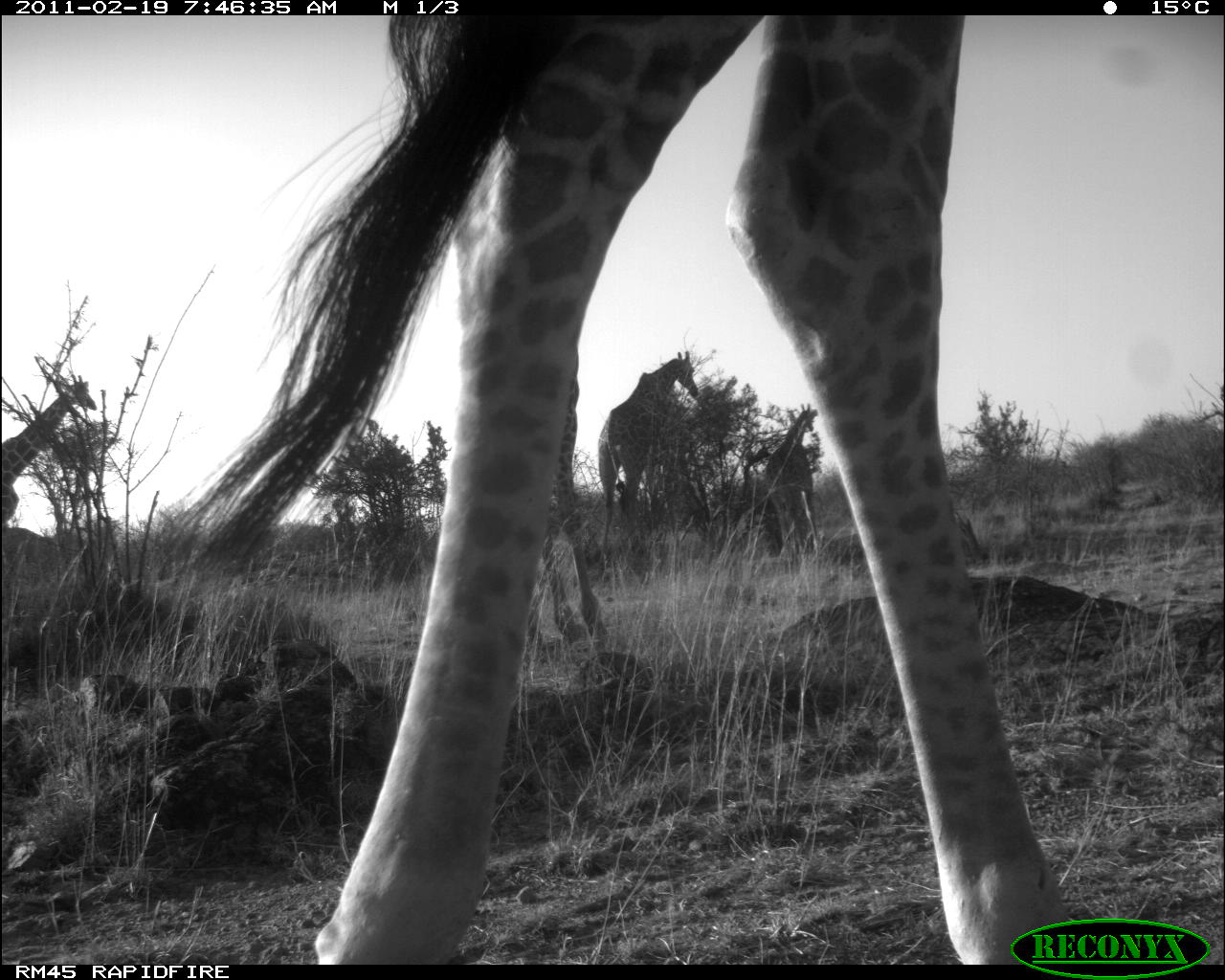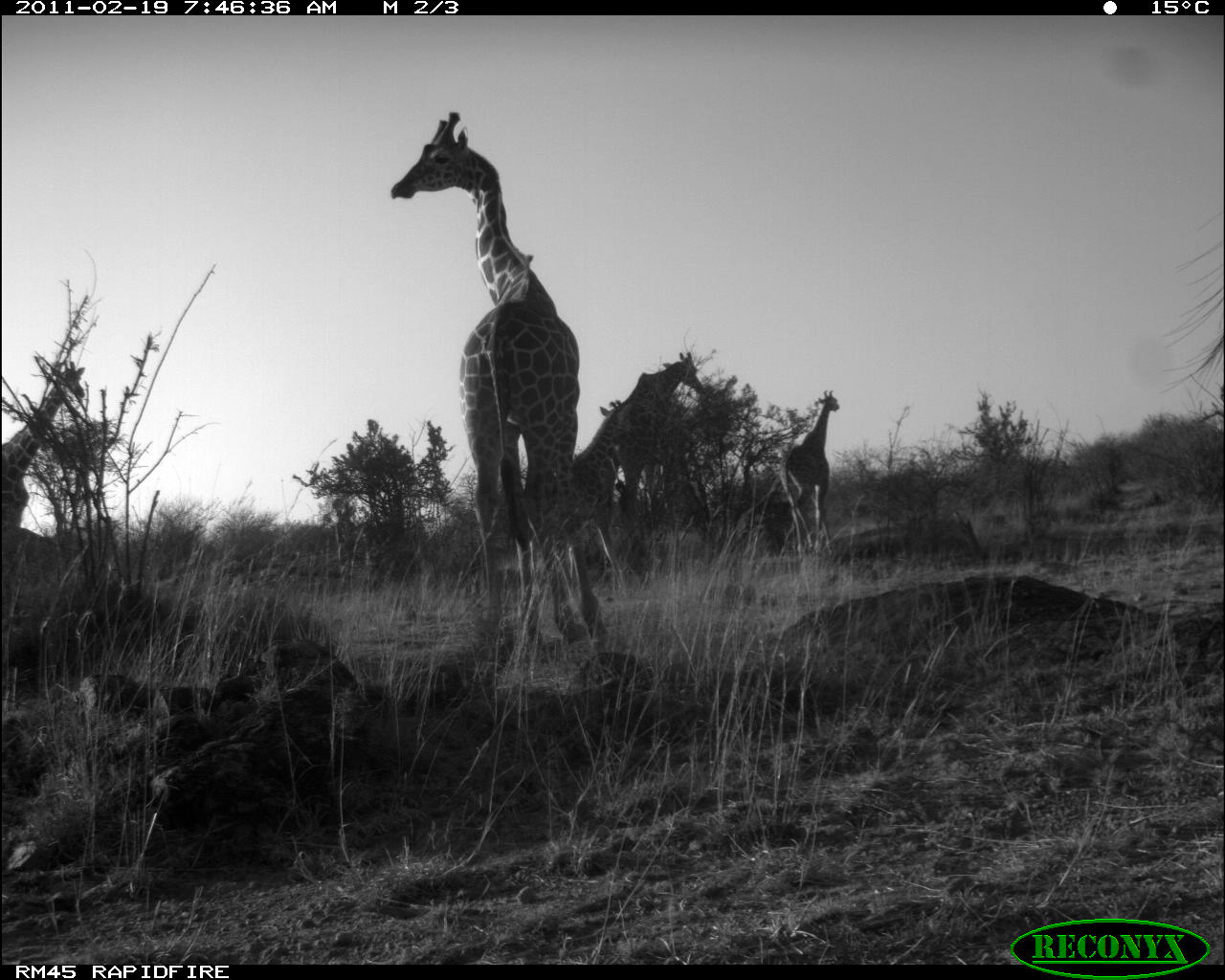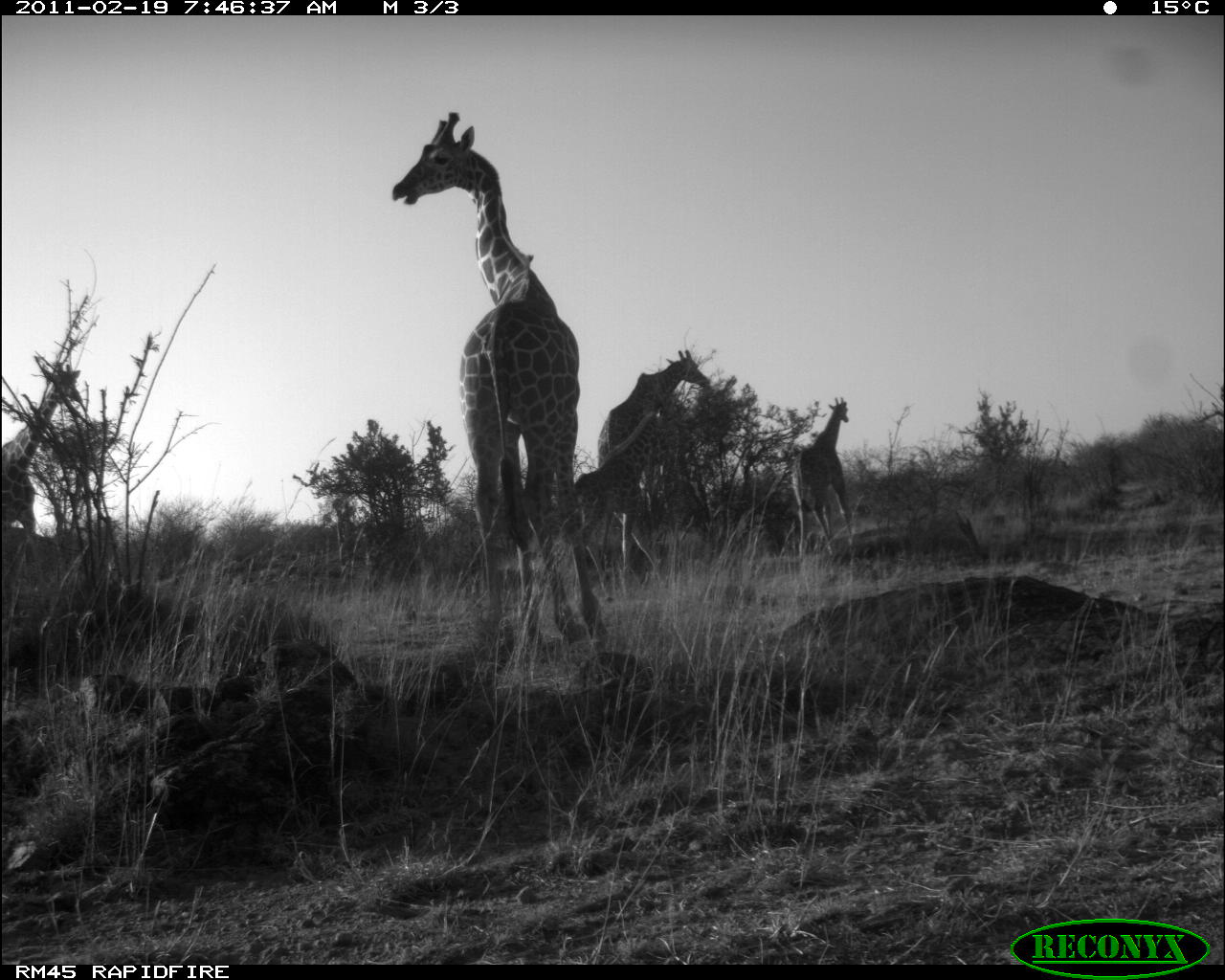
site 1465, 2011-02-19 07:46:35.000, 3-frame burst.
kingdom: Animalia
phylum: Chordata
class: Mammalia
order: Artiodactyla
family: Bovidae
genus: Madoqua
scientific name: Madoqua guentheri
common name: günther's dik-dik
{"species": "Madoqua guentheri (günther's dik-dik)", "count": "5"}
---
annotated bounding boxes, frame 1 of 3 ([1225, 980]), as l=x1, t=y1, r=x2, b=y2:
madoqua guentheri: l=135, t=13, r=1069, b=963; l=526, t=353, r=611, b=667; l=596, t=348, r=698, b=557; l=0, t=372, r=97, b=524; l=763, t=402, r=820, b=550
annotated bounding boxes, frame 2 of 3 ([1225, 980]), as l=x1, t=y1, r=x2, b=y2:
madoqua guentheri: l=386, t=109, r=606, b=685; l=0, t=359, r=87, b=714; l=520, t=399, r=630, b=606; l=605, t=350, r=704, b=556; l=779, t=388, r=839, b=562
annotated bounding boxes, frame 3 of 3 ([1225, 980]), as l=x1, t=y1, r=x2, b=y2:
madoqua guentheri: l=388, t=108, r=610, b=656; l=0, t=363, r=83, b=718; l=596, t=348, r=710, b=597; l=573, t=403, r=671, b=602; l=790, t=395, r=855, b=564